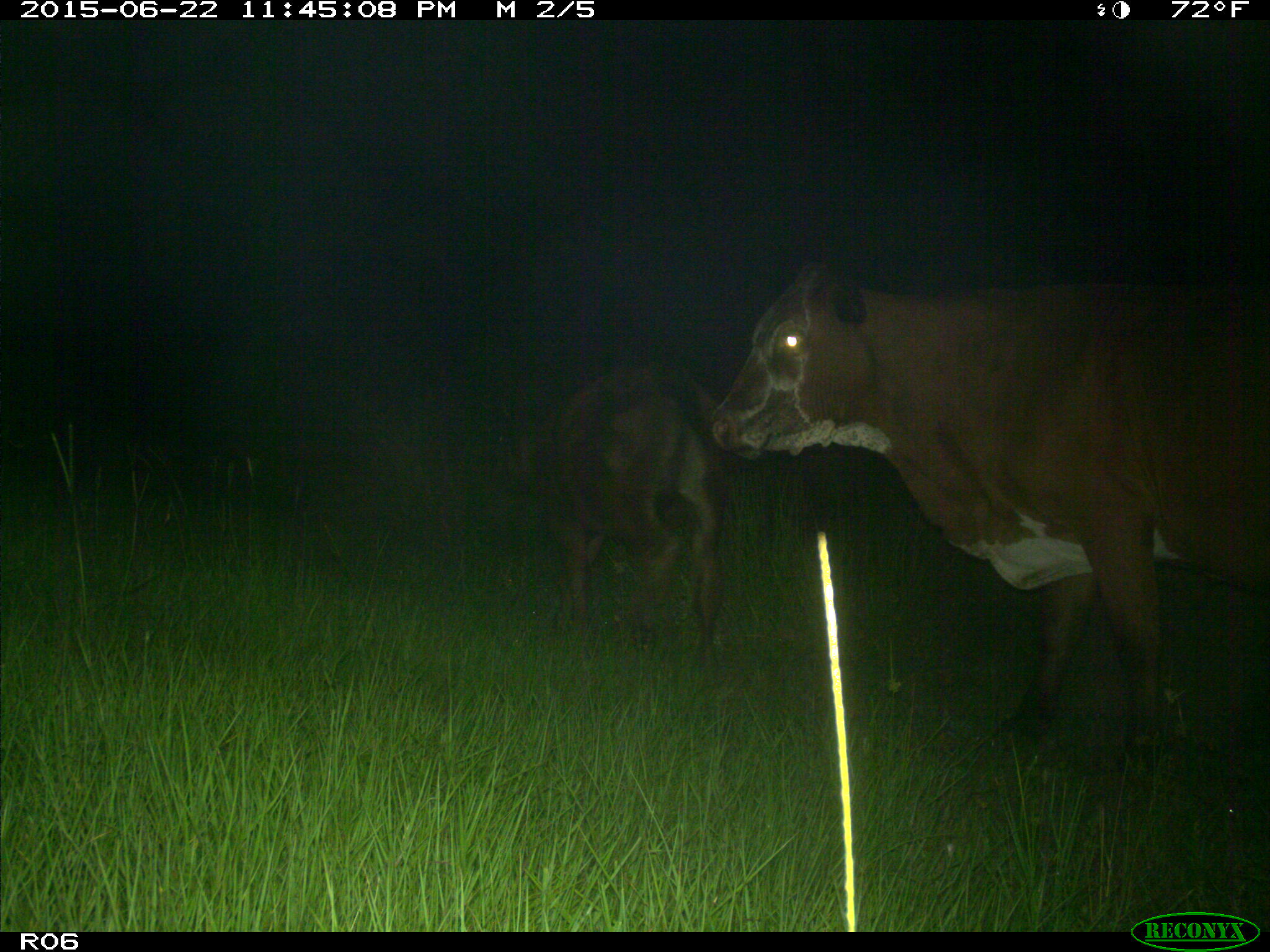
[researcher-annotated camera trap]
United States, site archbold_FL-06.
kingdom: Animalia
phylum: Chordata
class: Mammalia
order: Artiodactyla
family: Bovidae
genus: Bos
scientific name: Bos taurus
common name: domestic cow